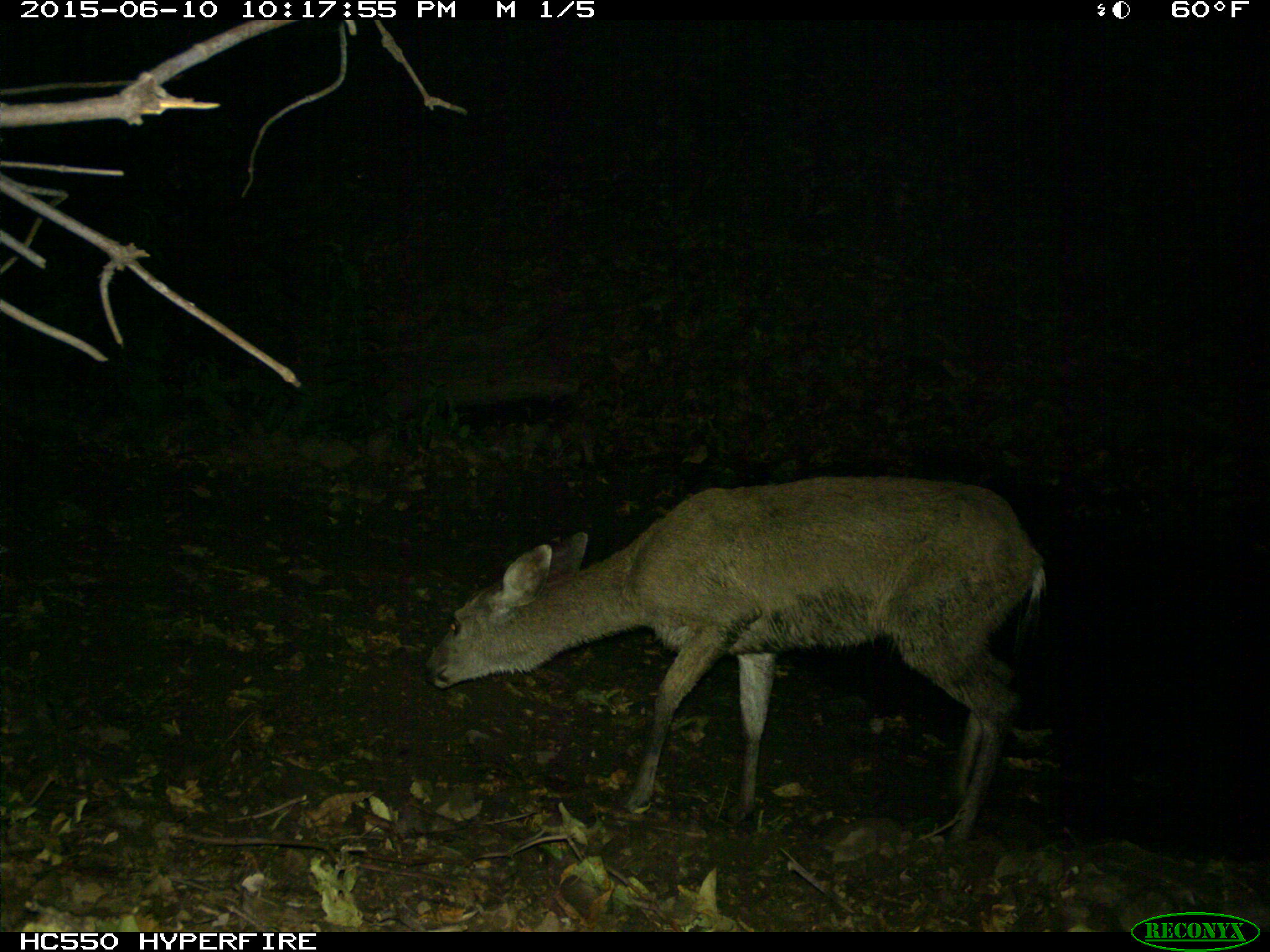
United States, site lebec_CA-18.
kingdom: Animalia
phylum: Chordata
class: Mammalia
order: Artiodactyla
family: Cervidae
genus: Odocoileus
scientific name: Odocoileus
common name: deer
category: unidentified deer